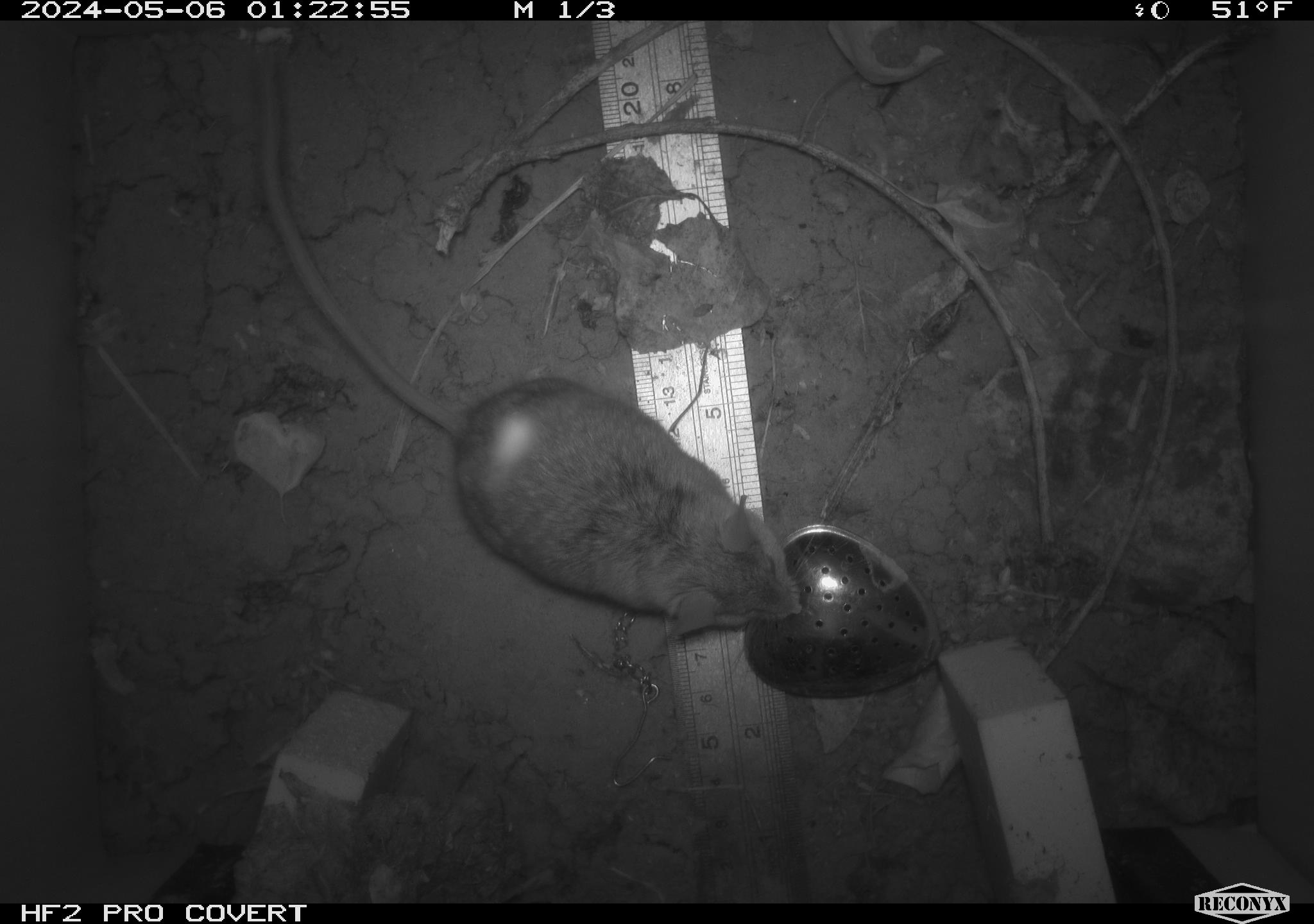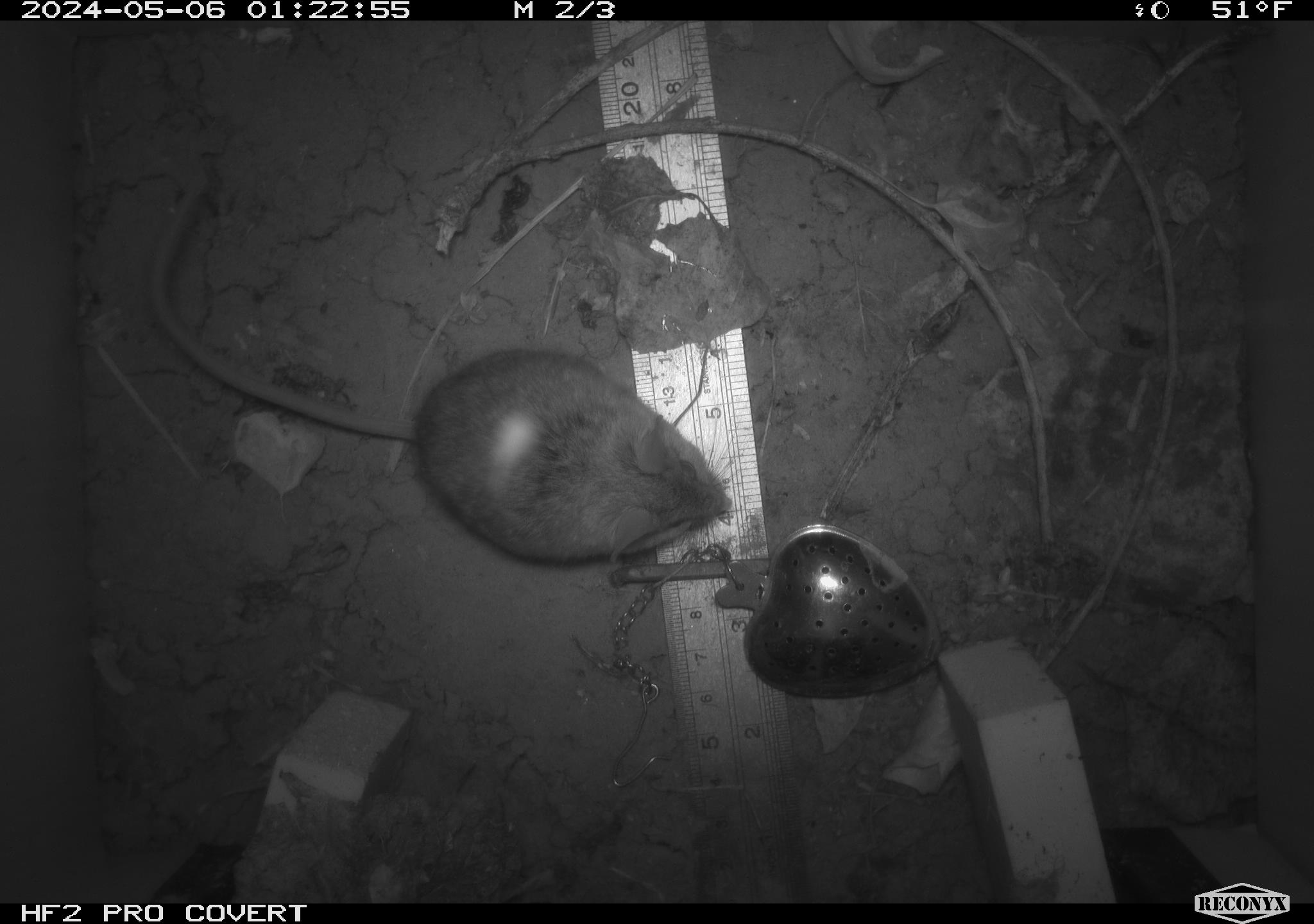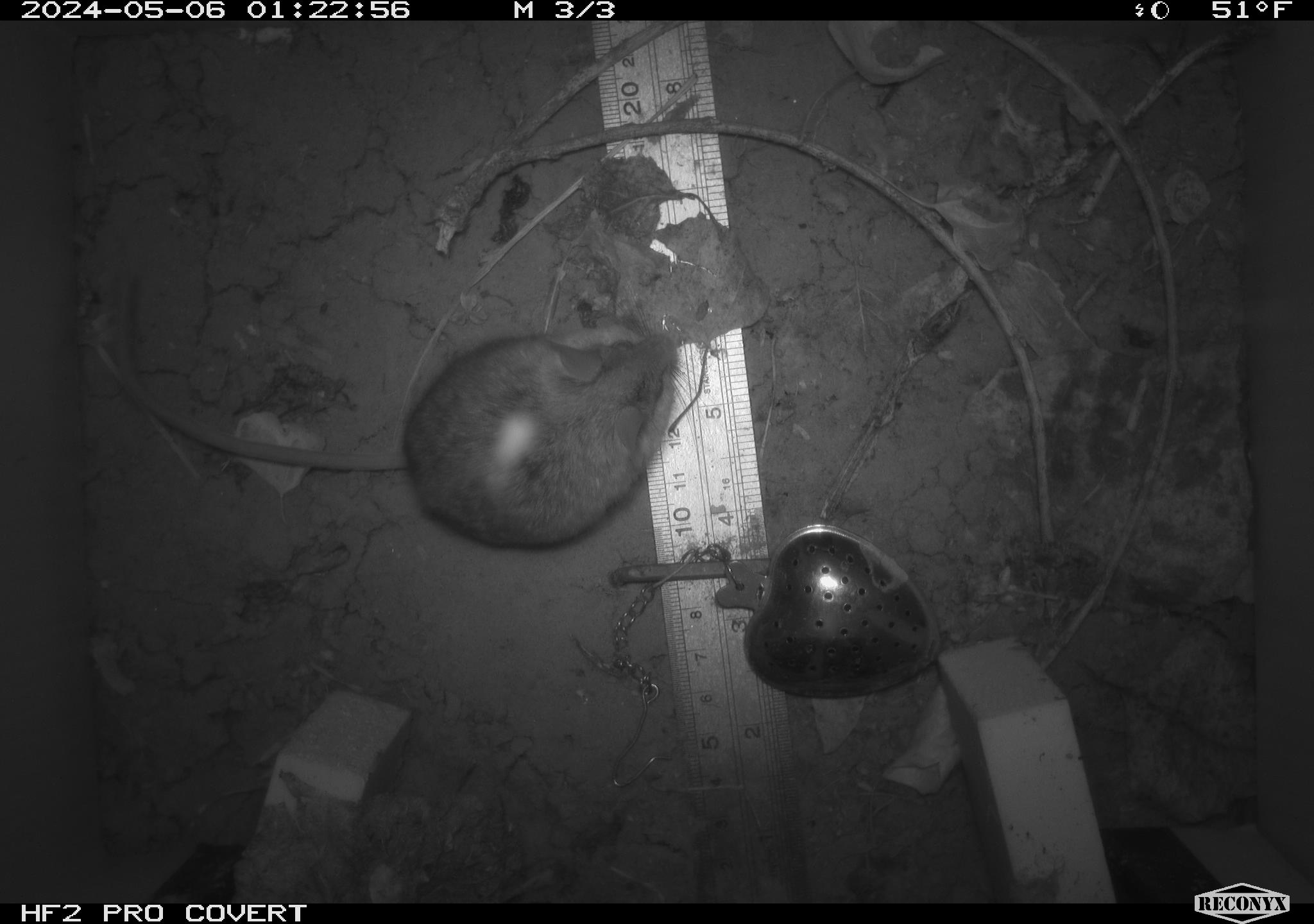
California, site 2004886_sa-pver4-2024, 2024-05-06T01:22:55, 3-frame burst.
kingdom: Animalia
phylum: Chordata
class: Mammalia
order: Rodentia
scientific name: Rodentia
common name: mouse species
Mouse species (Rodentia).